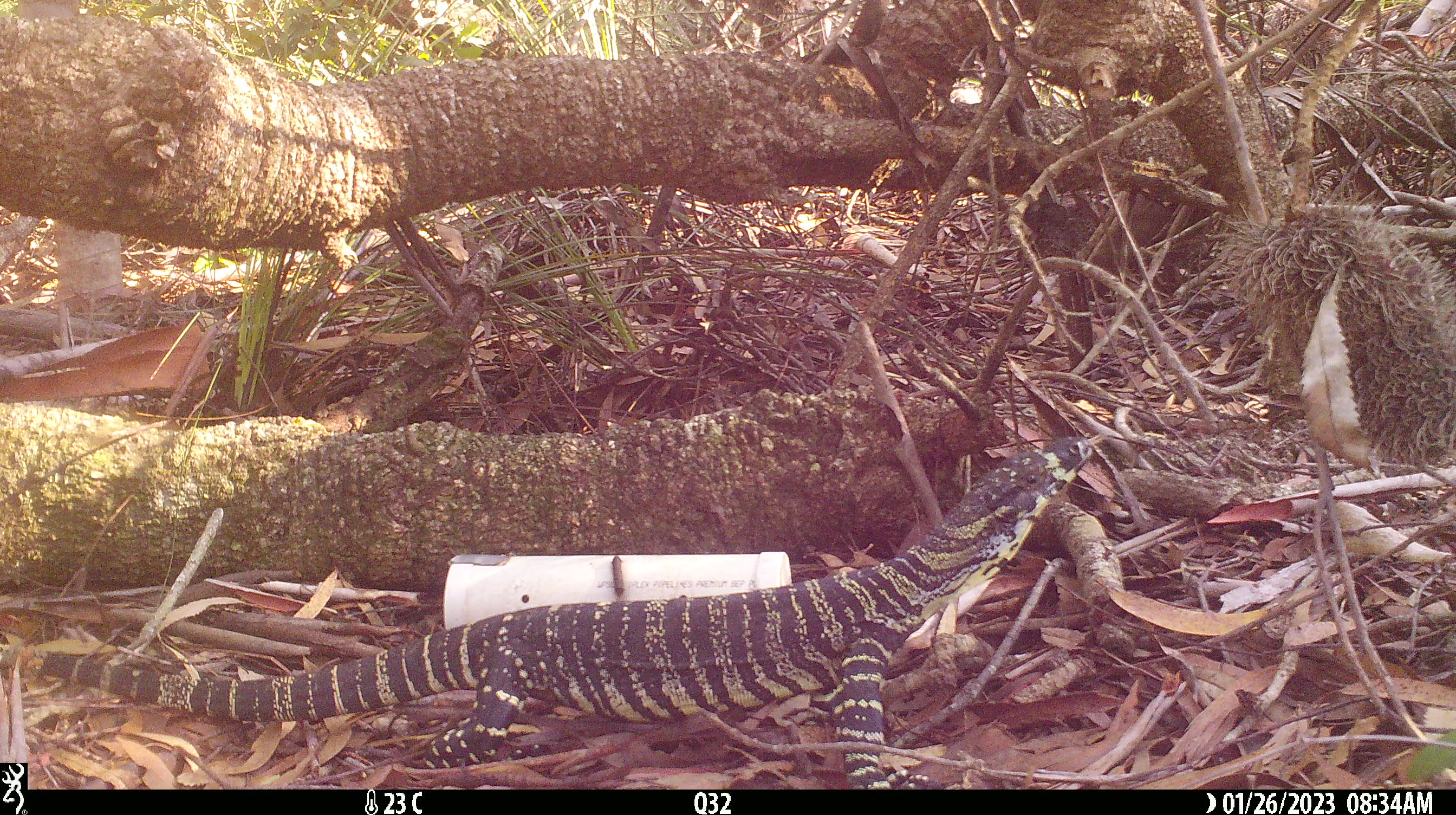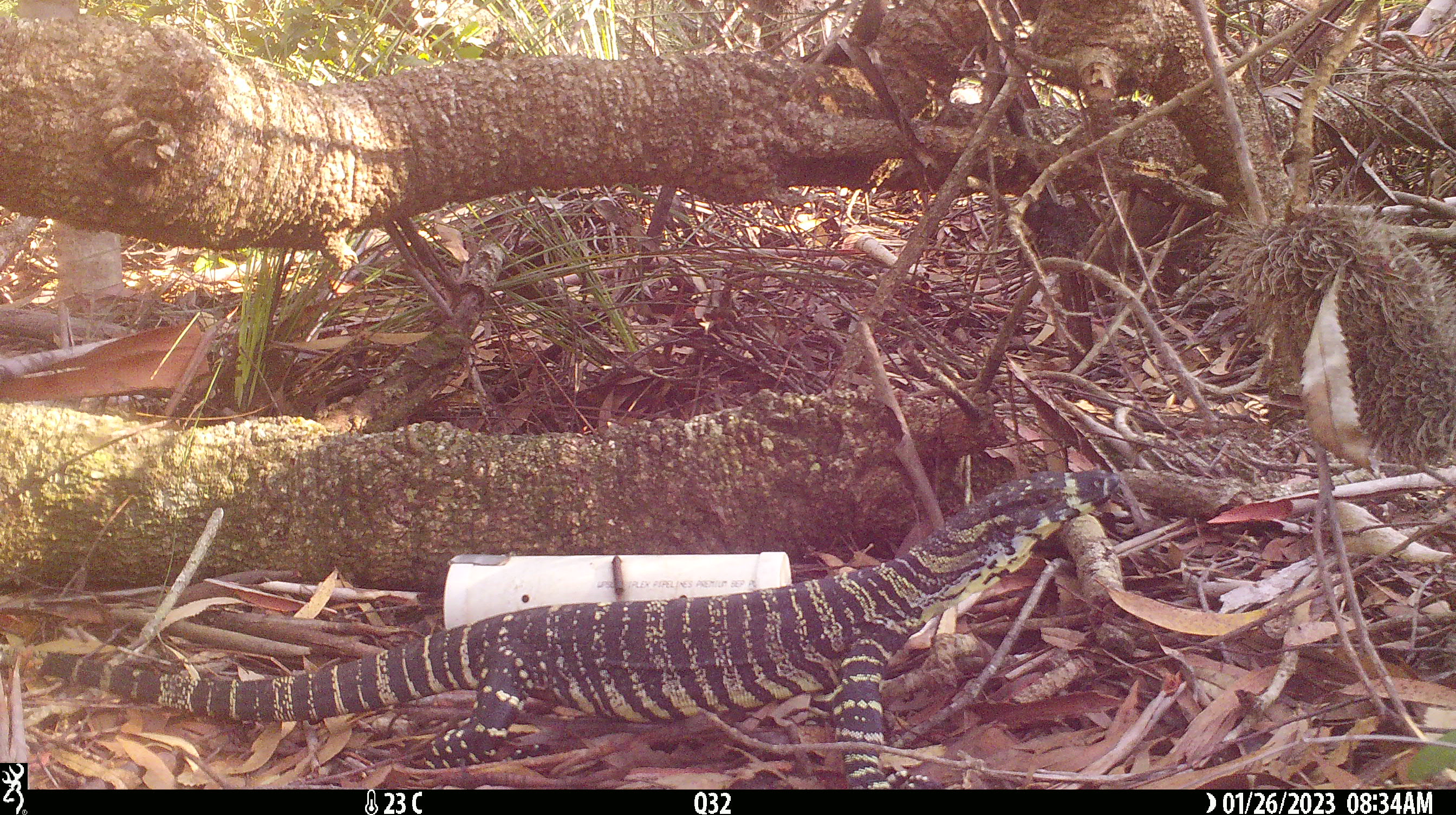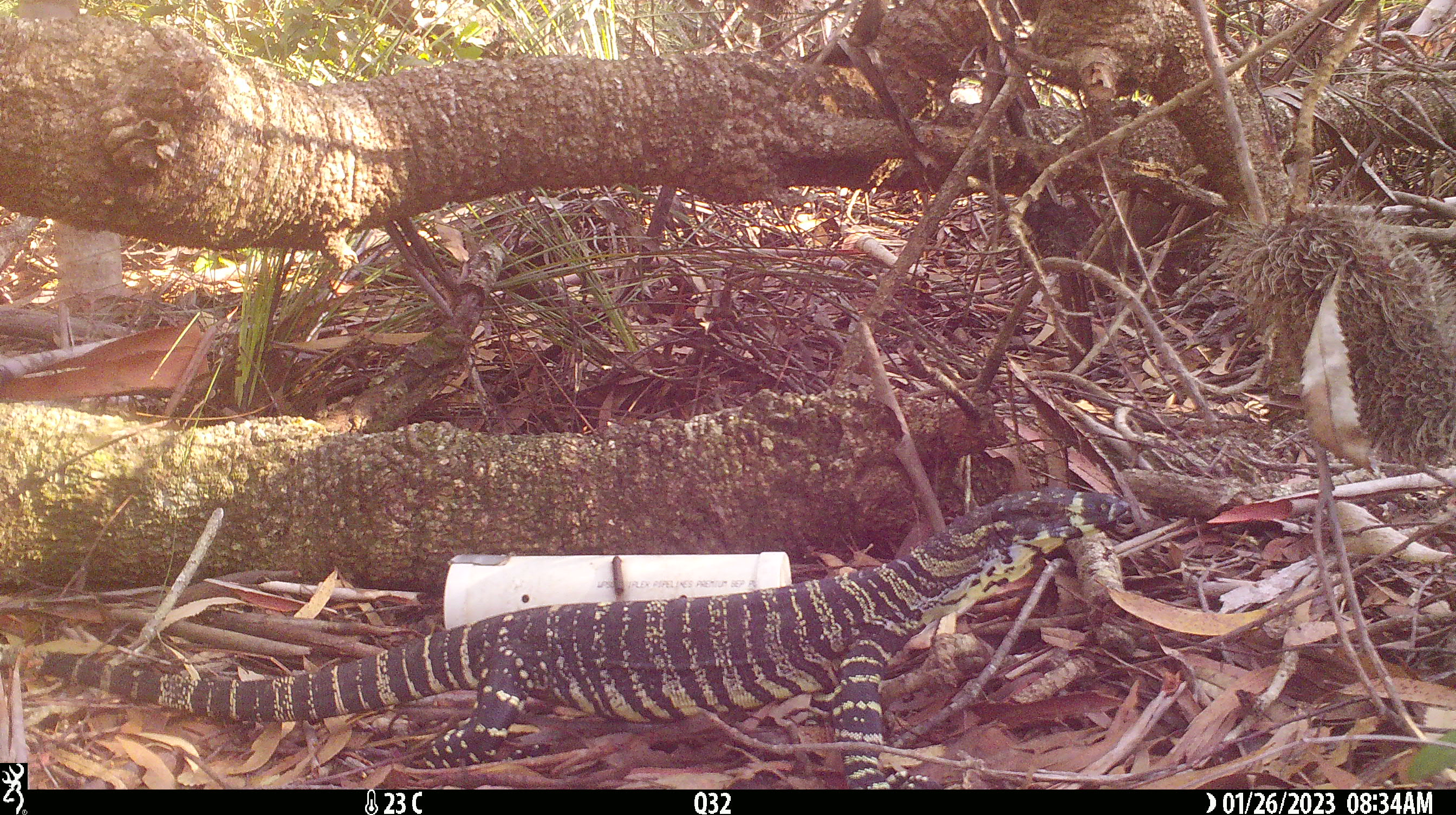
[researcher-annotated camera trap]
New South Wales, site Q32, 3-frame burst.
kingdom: Animalia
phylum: Chordata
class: Reptilia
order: Squamata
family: Varanidae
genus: Varanus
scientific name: Varanus varius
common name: lace monitor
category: goanna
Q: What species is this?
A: Goanna (lace monitor) (Varanus varius).